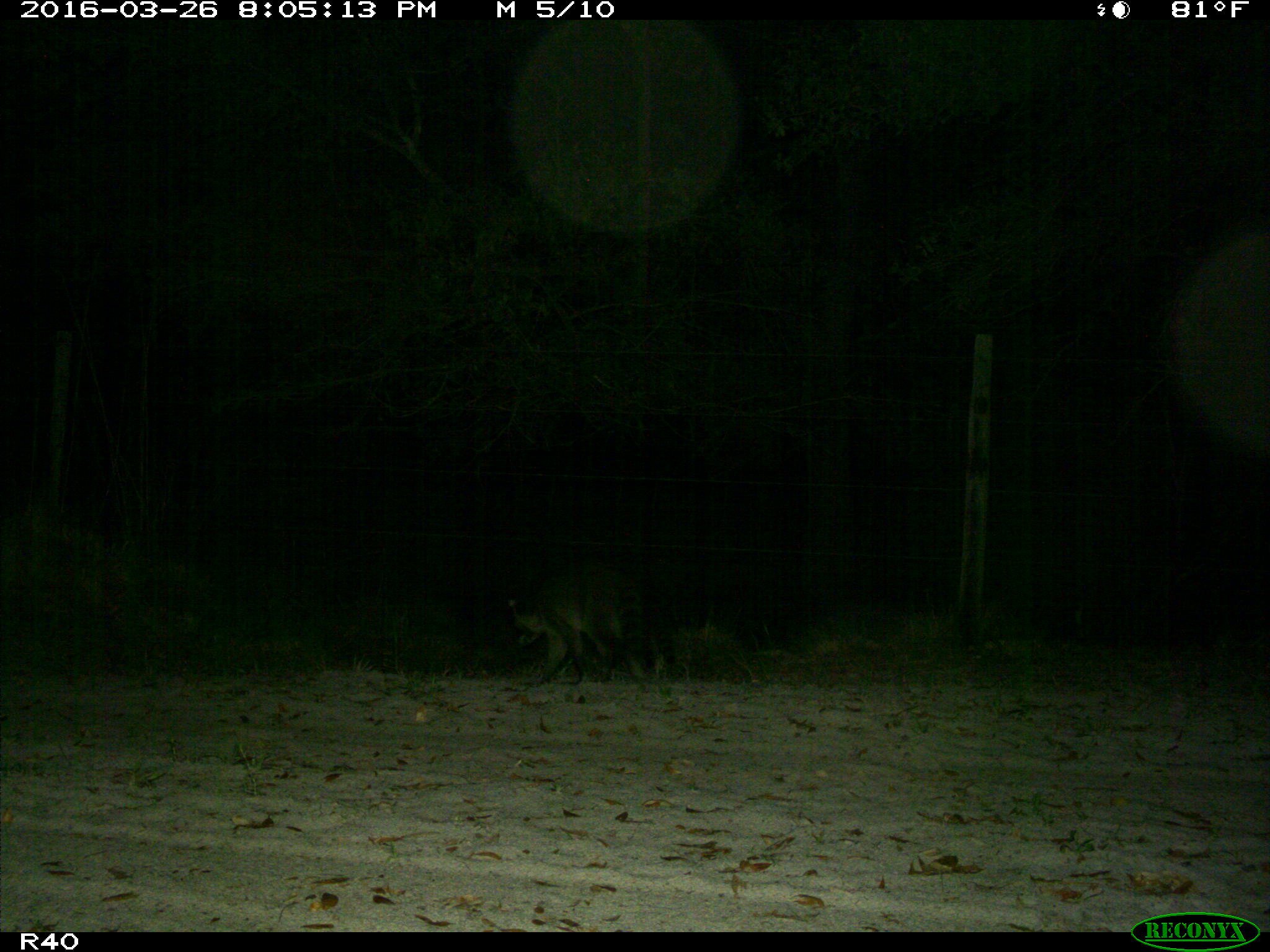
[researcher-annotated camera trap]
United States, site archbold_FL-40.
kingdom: Animalia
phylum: Chordata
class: Mammalia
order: Carnivora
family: Procyonidae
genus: Procyon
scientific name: Procyon lotor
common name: common raccoon